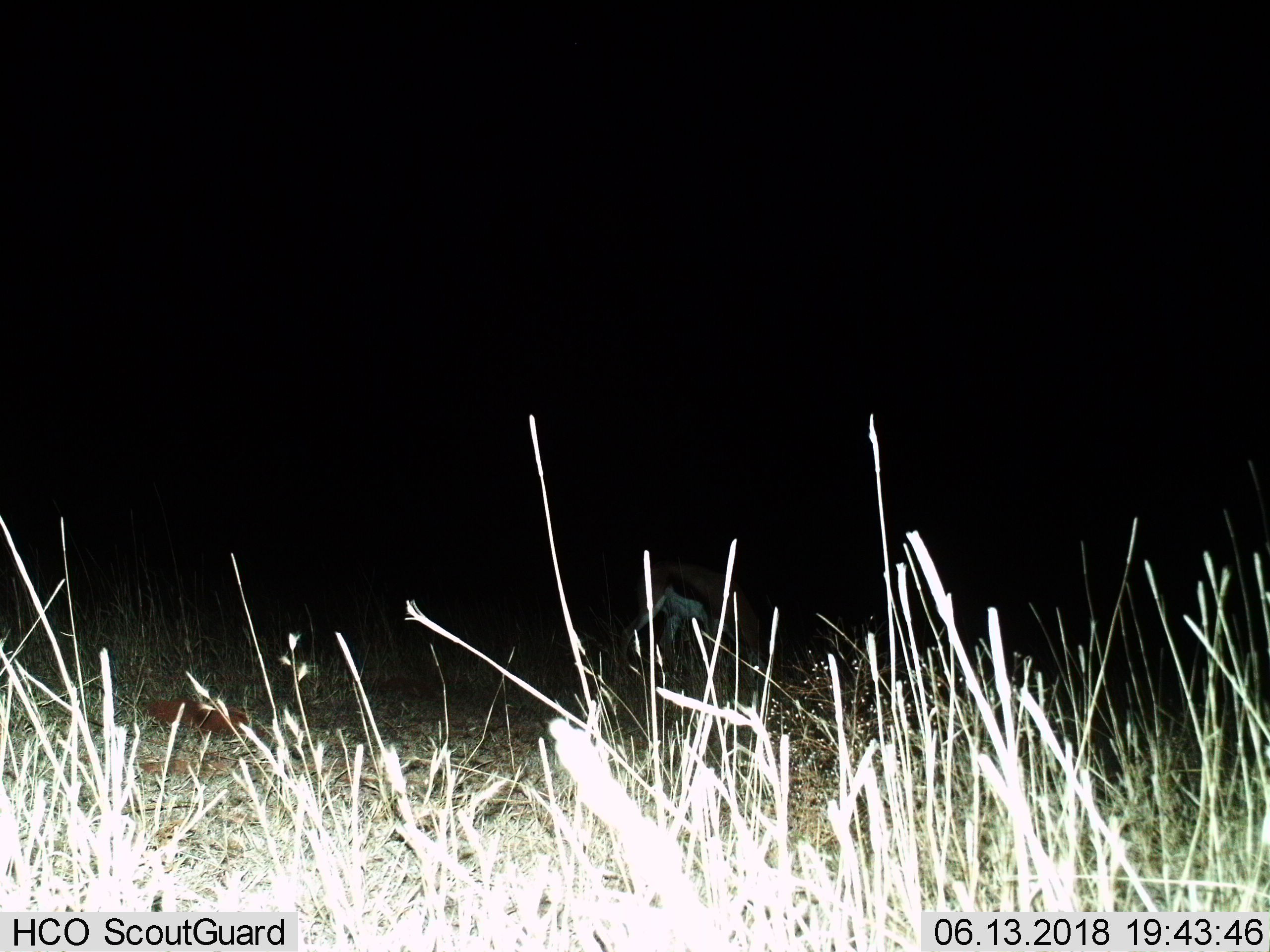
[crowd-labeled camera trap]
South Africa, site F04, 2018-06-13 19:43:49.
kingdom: Animalia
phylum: Chordata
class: Mammalia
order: Artiodactyla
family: Bovidae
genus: Antidorcas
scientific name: Antidorcas marsupialis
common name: springbok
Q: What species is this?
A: Springbok (Antidorcas marsupialis).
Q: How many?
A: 1.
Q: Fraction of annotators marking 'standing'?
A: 20%.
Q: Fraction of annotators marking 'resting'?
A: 0%.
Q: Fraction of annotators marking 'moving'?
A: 0%.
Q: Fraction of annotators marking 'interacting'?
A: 0%.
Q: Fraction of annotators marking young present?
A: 0%.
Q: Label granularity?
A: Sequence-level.